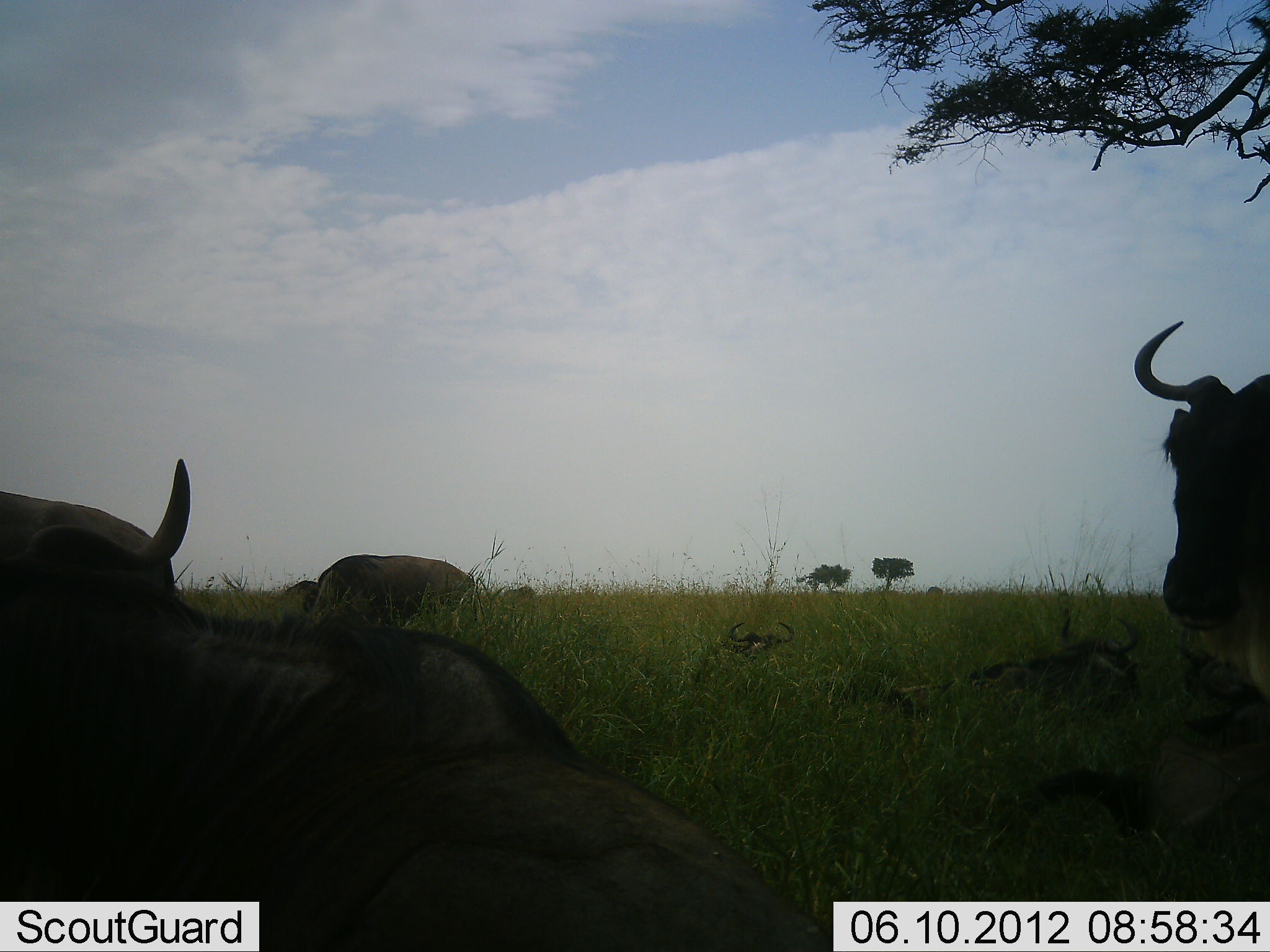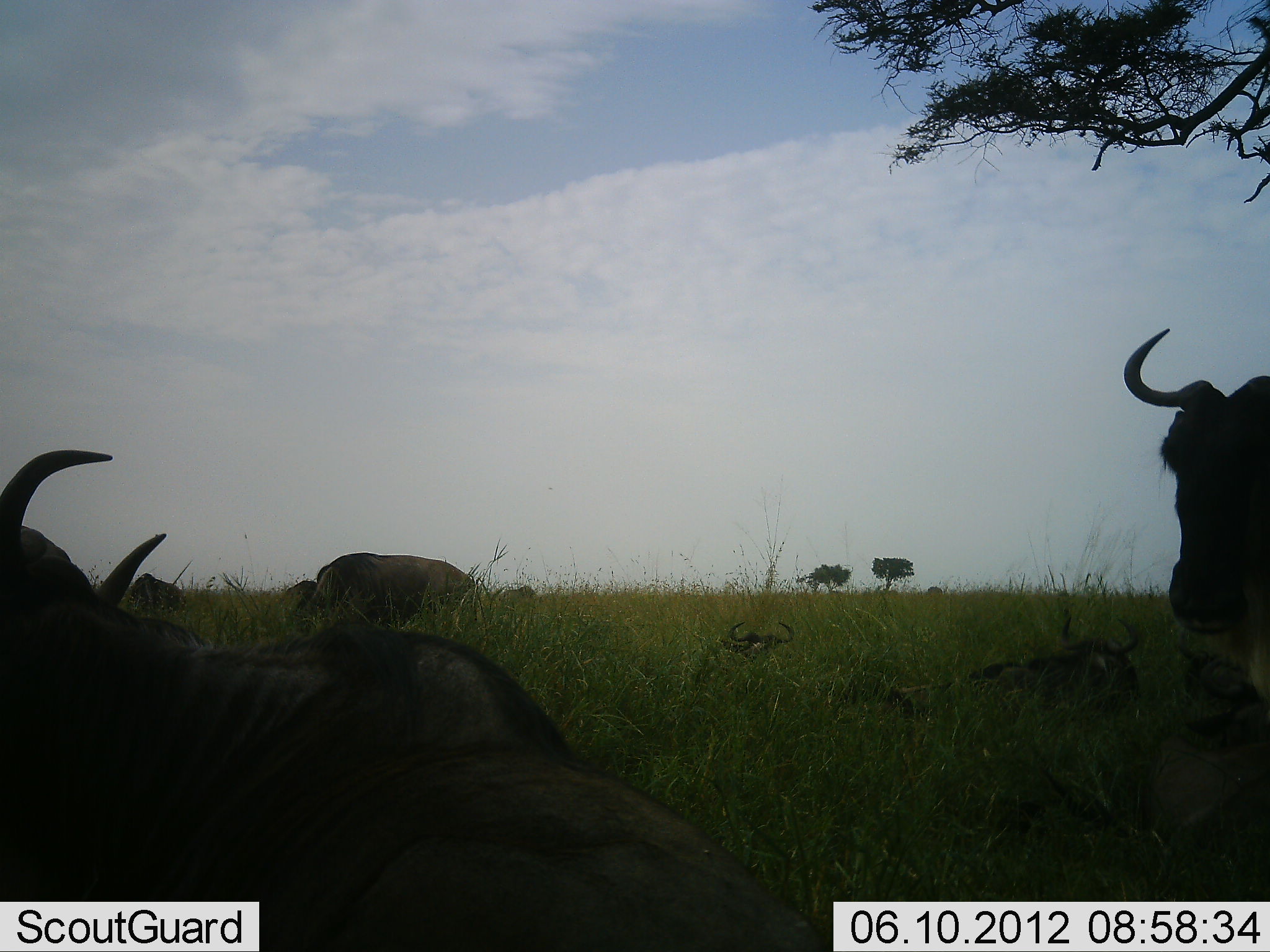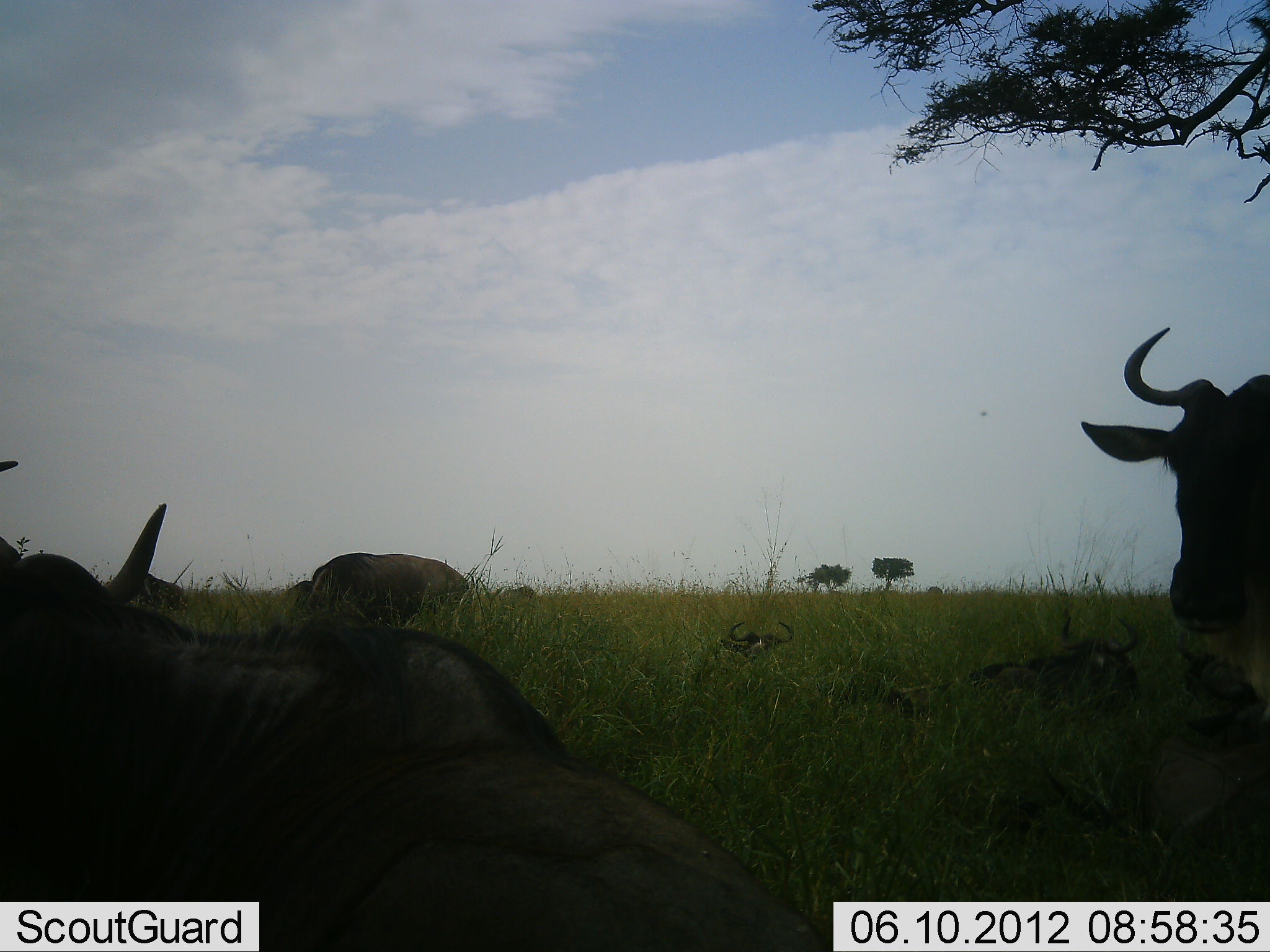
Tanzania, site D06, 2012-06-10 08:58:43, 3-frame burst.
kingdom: Animalia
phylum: Chordata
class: Mammalia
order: Artiodactyla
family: Bovidae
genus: Connochaetes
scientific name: Connochaetes taurinus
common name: blue wildebeest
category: wildebeest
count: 8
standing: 60%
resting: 100%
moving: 0%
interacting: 0%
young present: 10%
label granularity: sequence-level